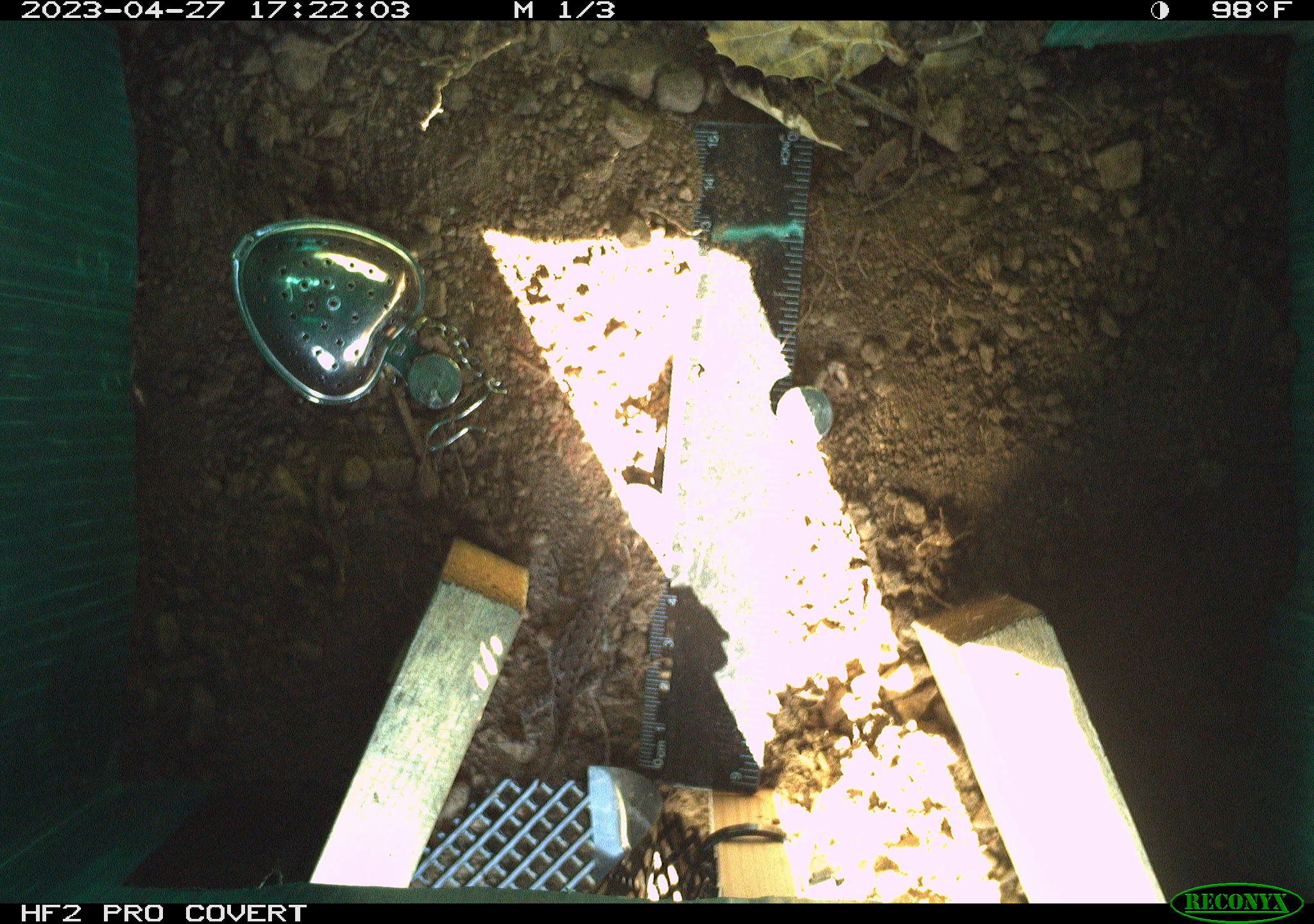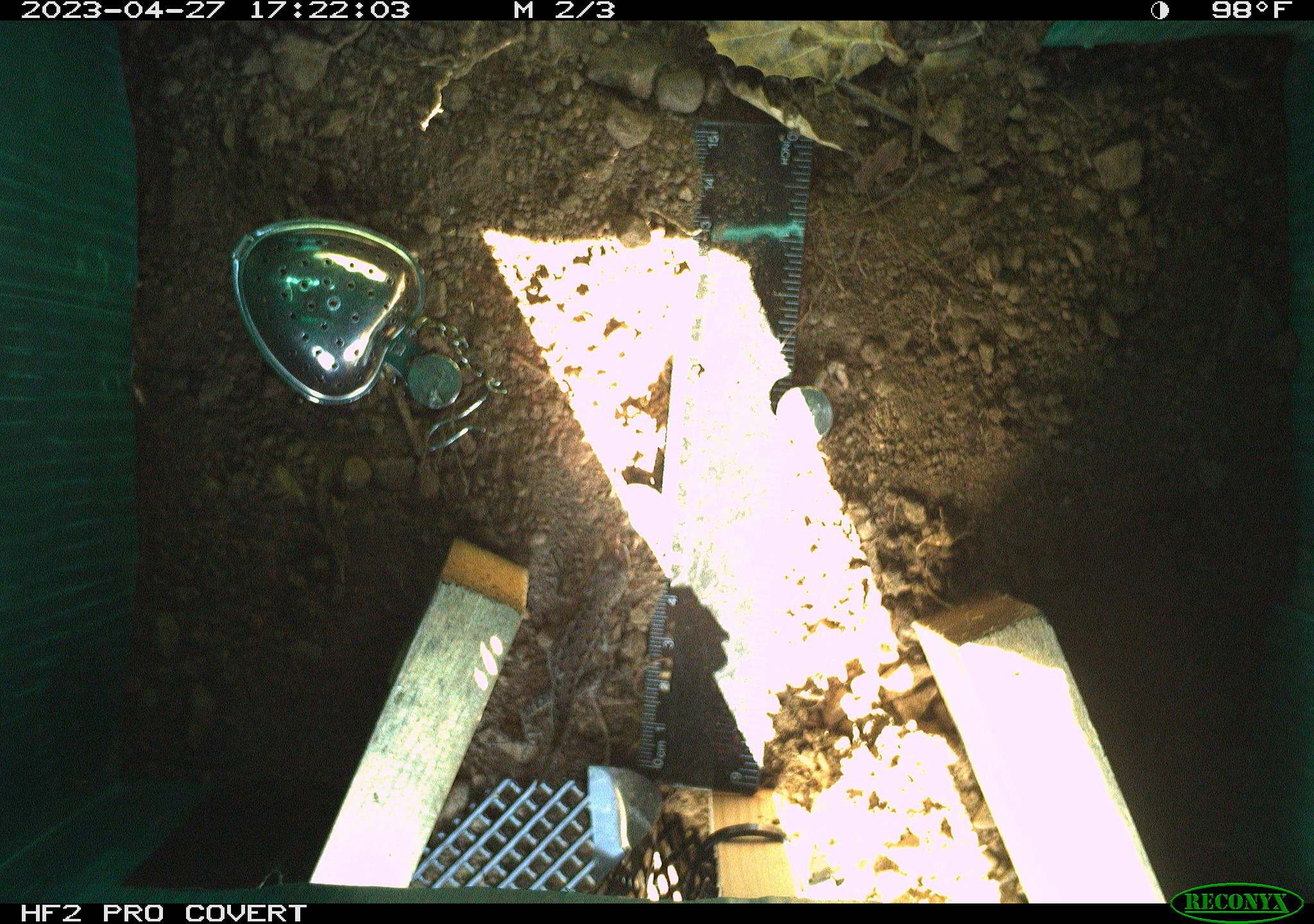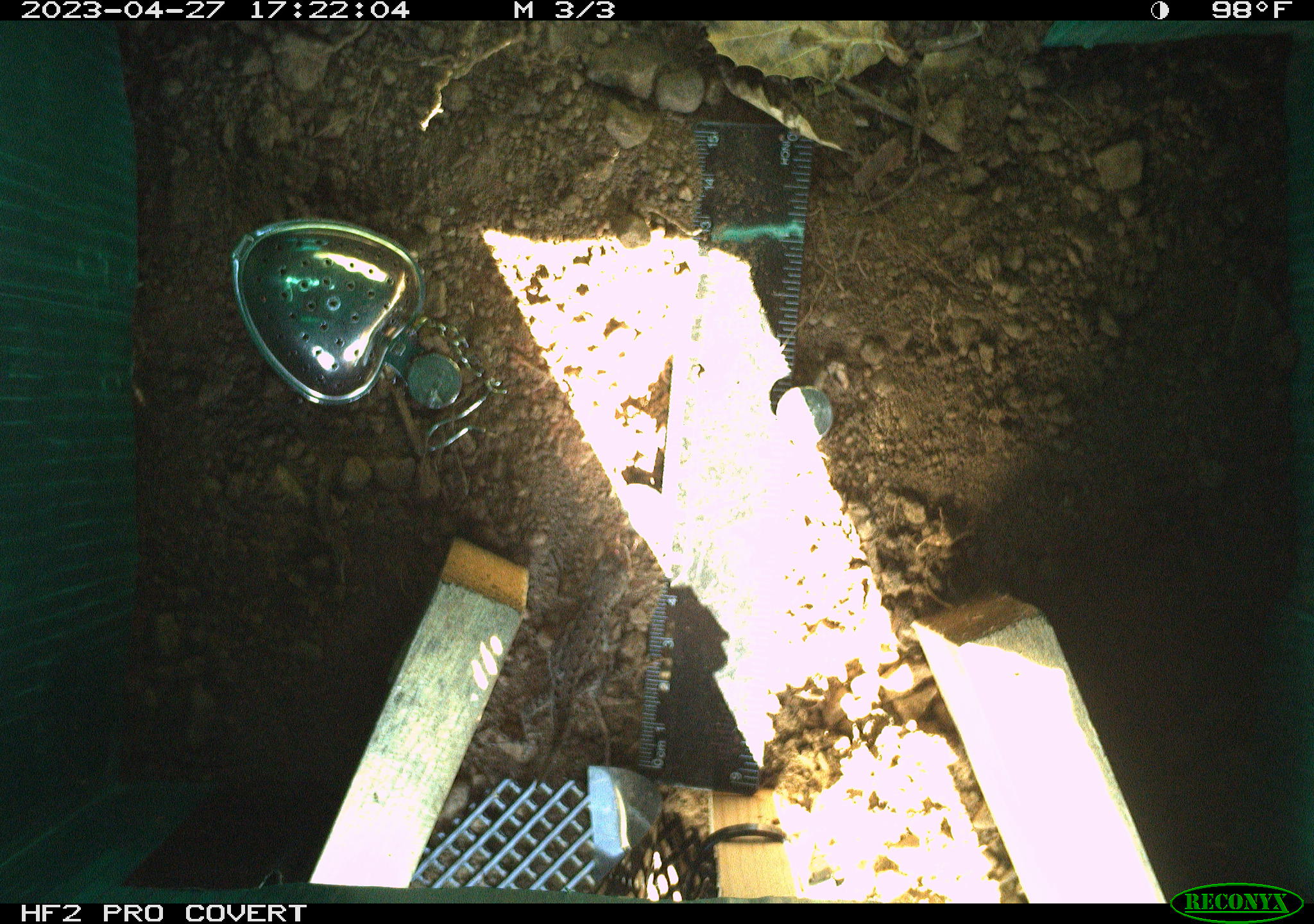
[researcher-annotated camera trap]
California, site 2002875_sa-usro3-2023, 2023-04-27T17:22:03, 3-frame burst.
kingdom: Animalia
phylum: Chordata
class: Reptilia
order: Squamata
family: Phrynosomatidae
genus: Sceloporus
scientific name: Sceloporus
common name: spiny lizards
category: sceloporus species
Sceloporus species (spiny lizards) (Sceloporus).